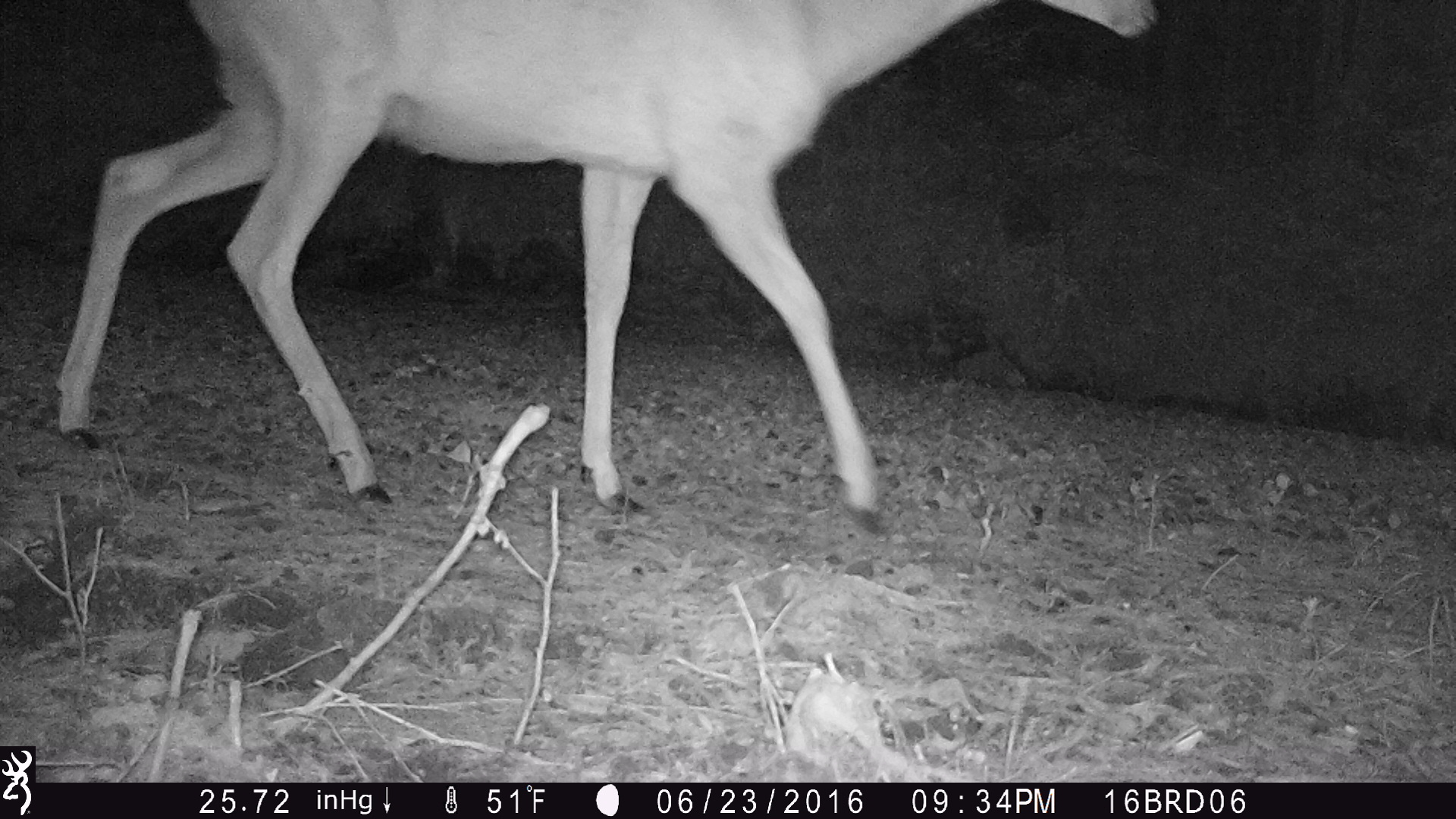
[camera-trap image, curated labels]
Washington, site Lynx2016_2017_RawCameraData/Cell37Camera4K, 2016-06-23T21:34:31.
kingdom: Animalia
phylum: Chordata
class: Mammalia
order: Artiodactyla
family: Cervidae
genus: Odocoileus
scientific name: Odocoileus virginianus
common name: white-tailed deer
Odocoileus virginianus (white-tailed deer). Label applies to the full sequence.